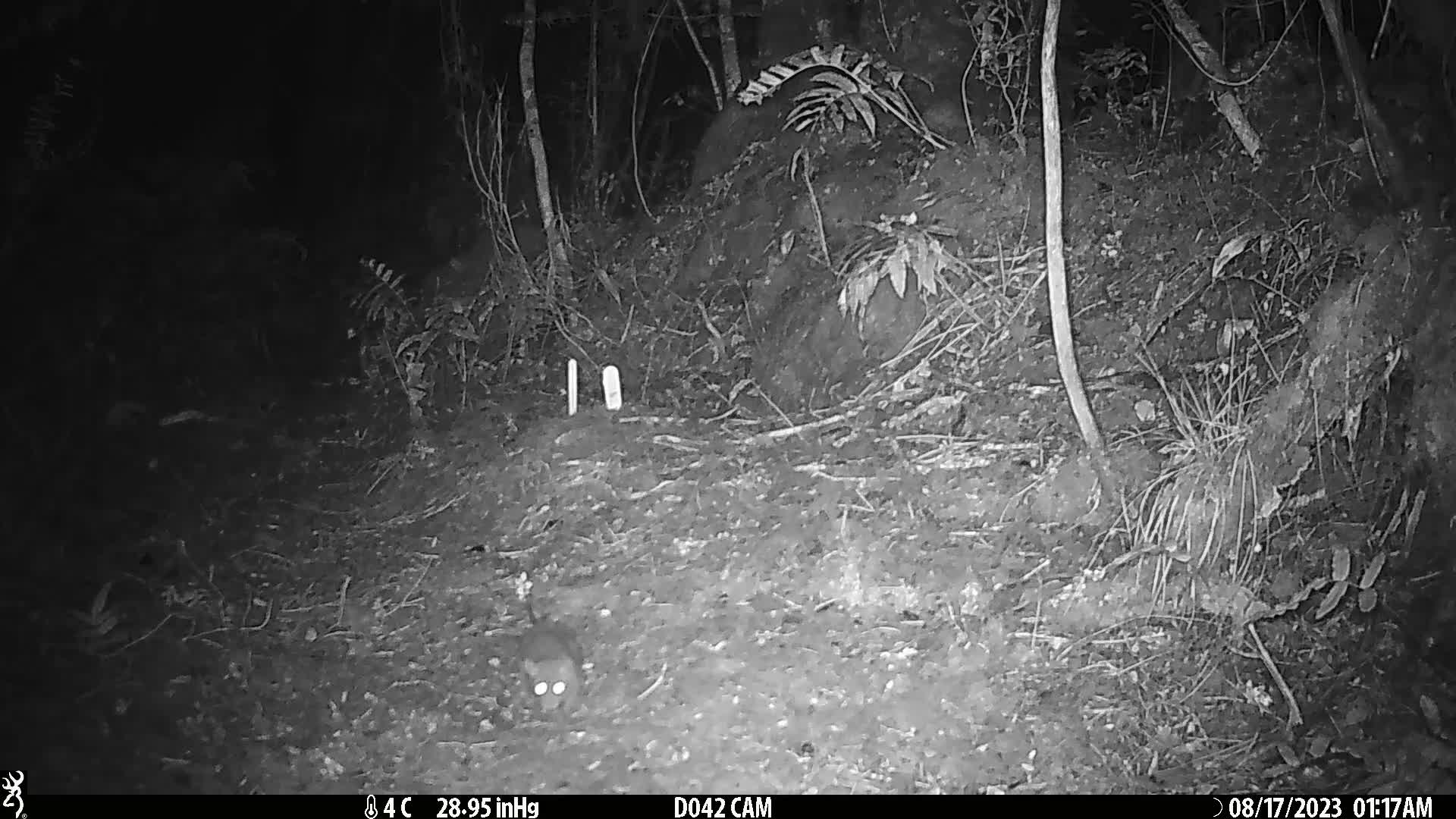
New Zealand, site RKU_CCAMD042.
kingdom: Animalia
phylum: Chordata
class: Mammalia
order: Rodentia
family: Muridae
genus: Rattus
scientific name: Rattus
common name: rat